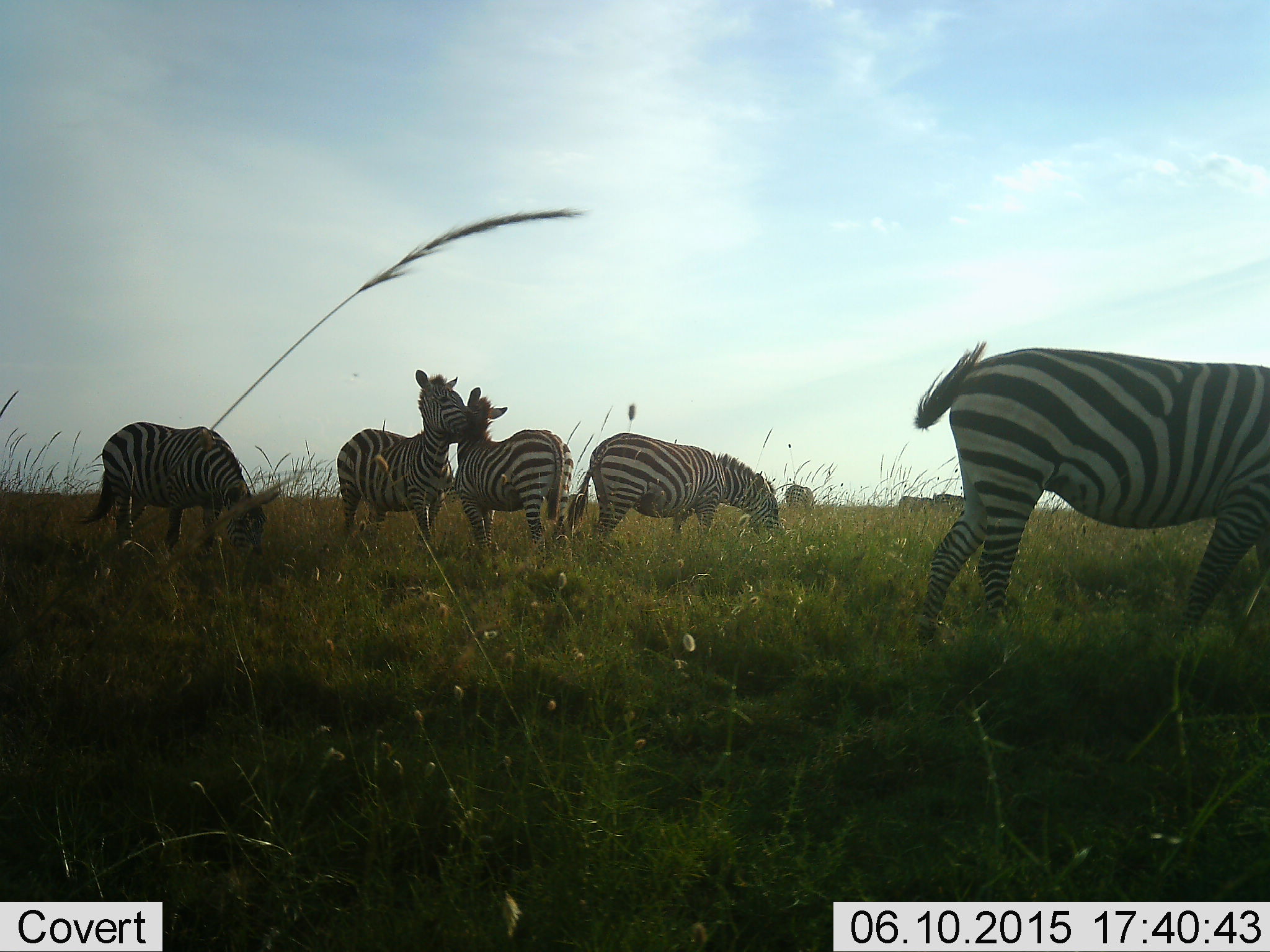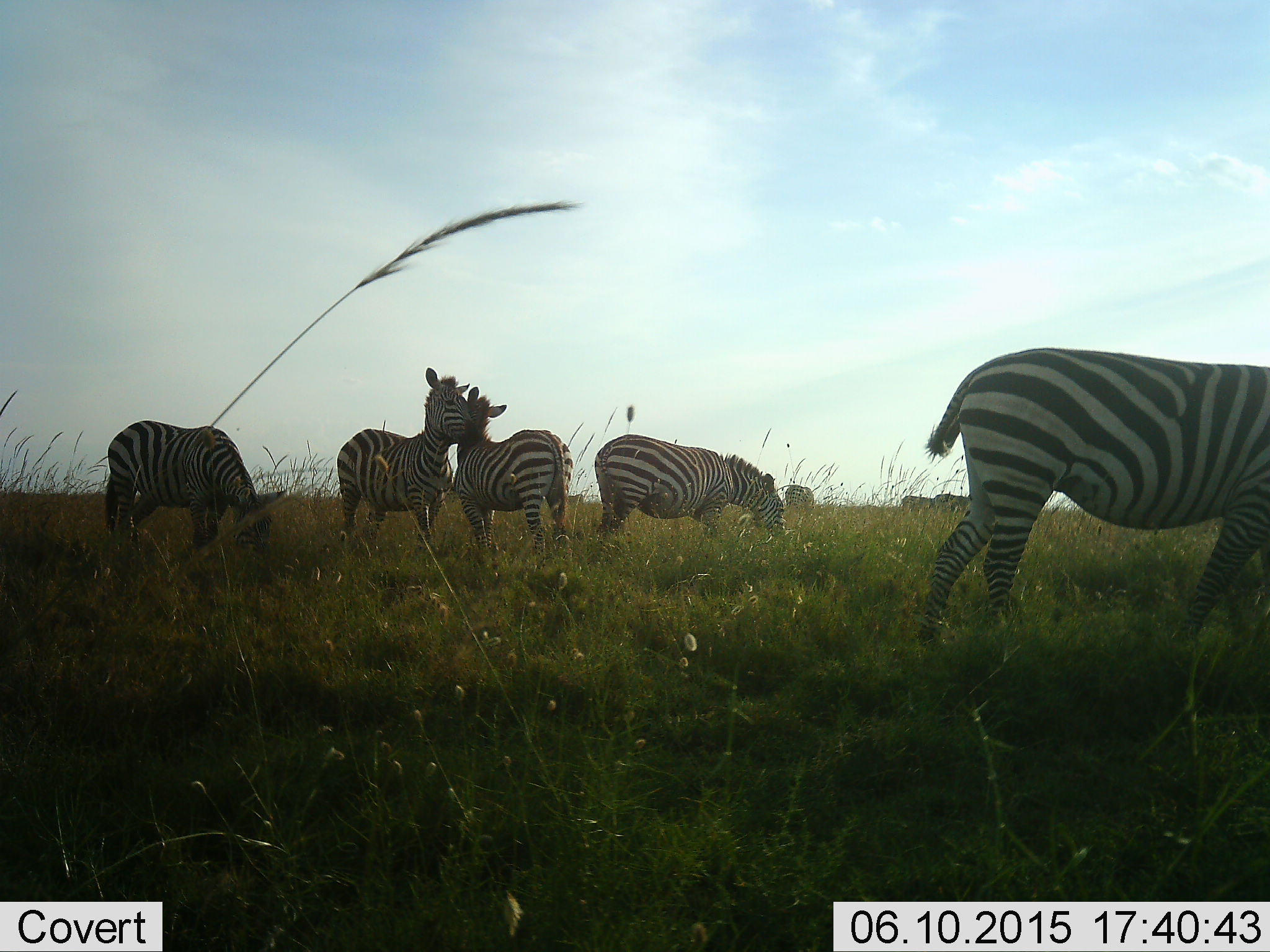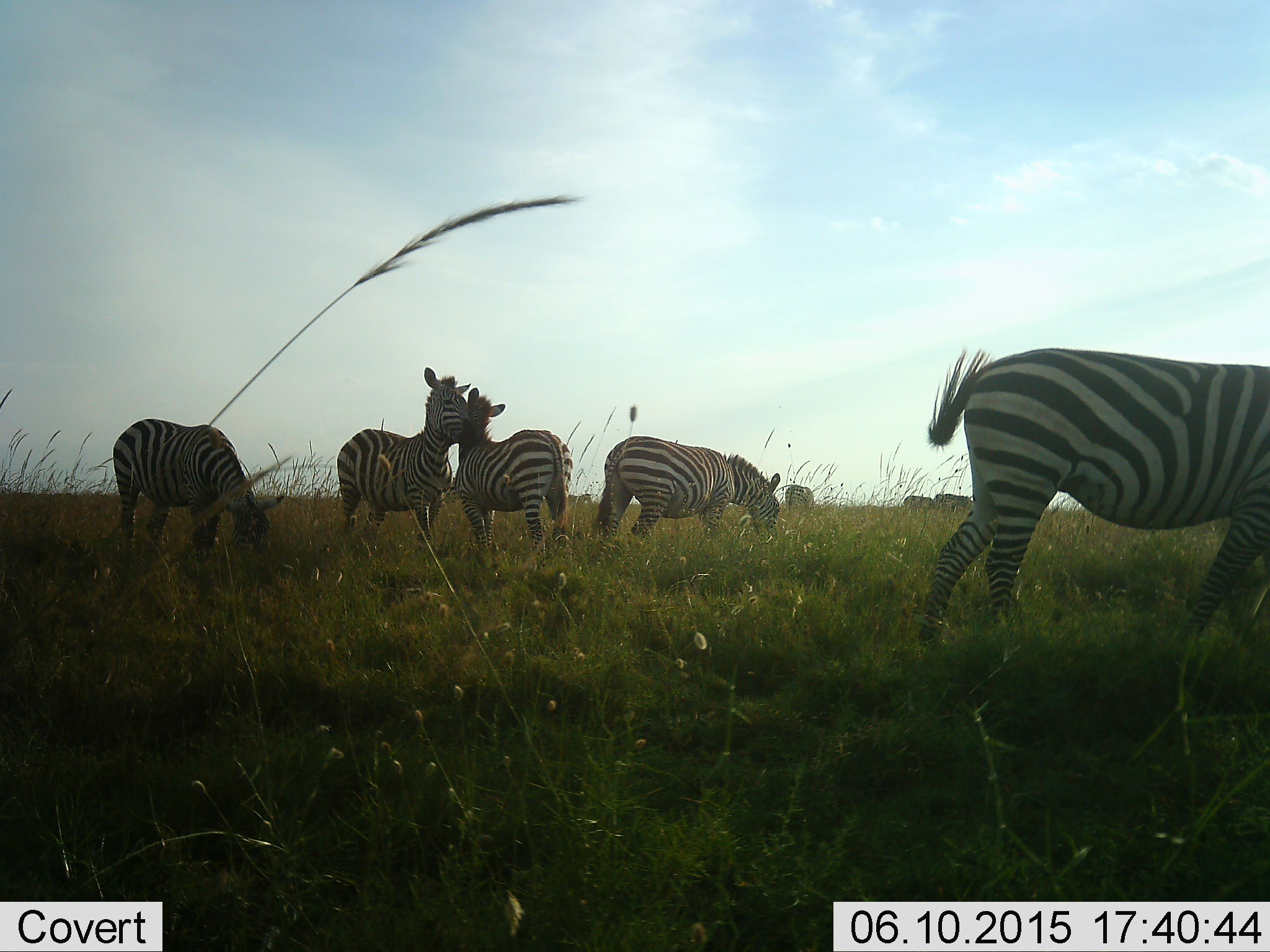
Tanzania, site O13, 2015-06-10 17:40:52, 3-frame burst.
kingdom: Animalia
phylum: Chordata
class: Mammalia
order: Perissodactyla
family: Equidae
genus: Equus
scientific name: Equus quagga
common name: plains zebra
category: zebra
Zebra (plains zebra) (Equus quagga), count 8. Behavior (volunteer vote fractions): standing 60%, resting 10%, moving 10%, interacting 80%. Young present (vote fraction): 0%. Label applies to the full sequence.